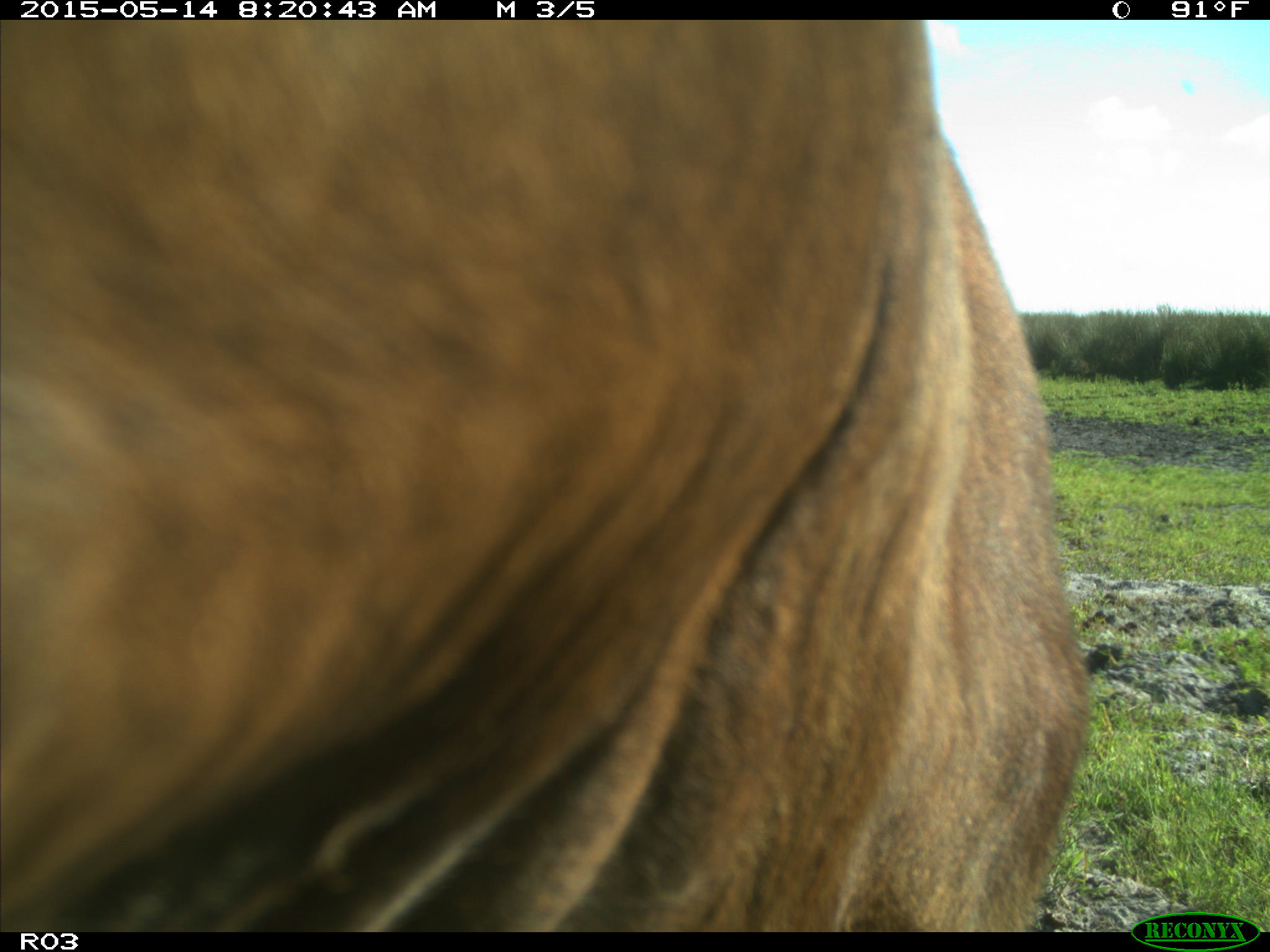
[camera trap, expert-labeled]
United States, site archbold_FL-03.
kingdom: Animalia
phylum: Chordata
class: Mammalia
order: Artiodactyla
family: Bovidae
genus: Bos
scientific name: Bos taurus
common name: domestic cow